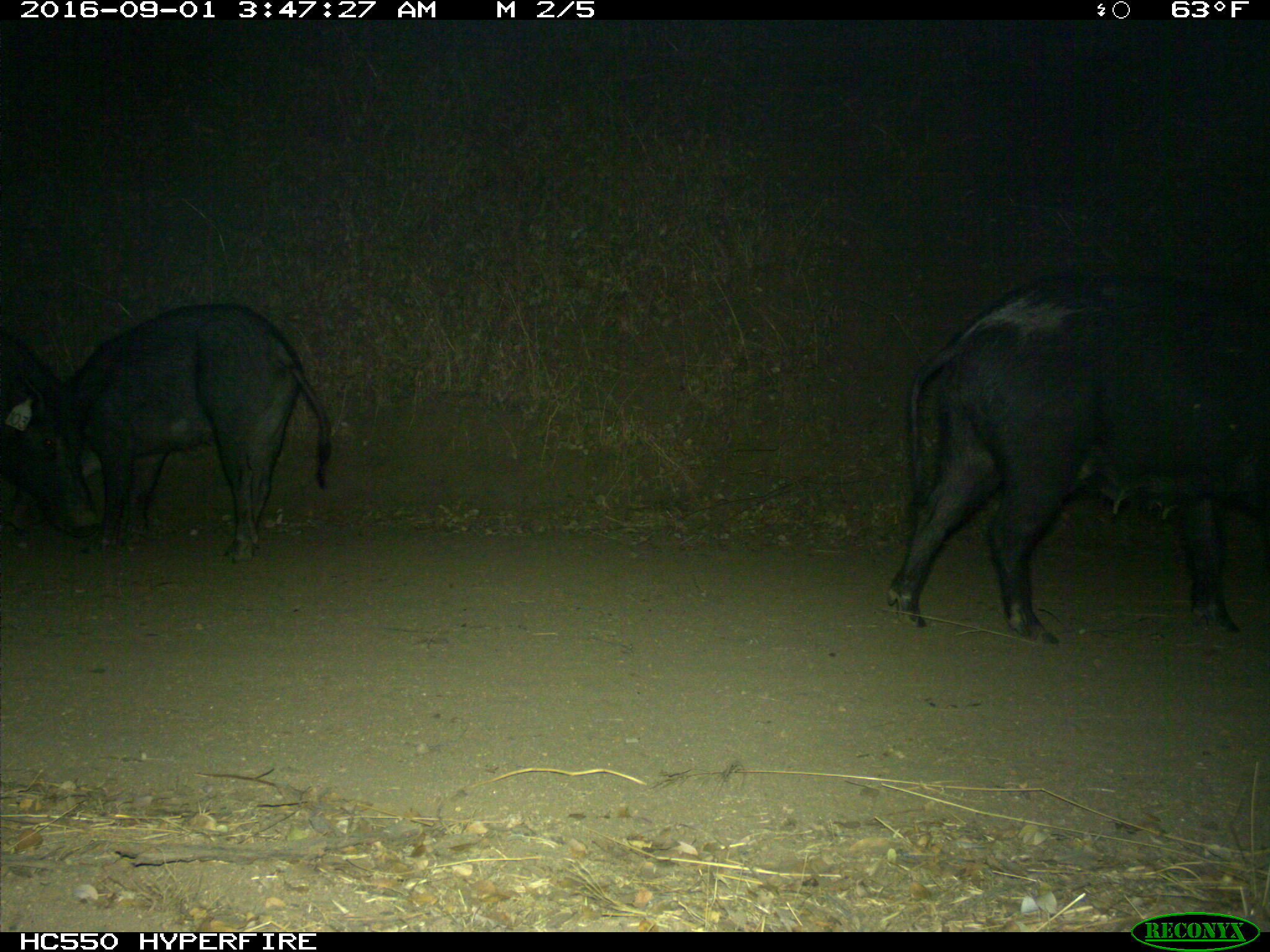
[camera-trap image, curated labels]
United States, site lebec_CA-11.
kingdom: Animalia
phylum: Chordata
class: Mammalia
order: Artiodactyla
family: Suidae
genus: Sus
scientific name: Sus scrofa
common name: wild boar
Sus scrofa (wild boar).